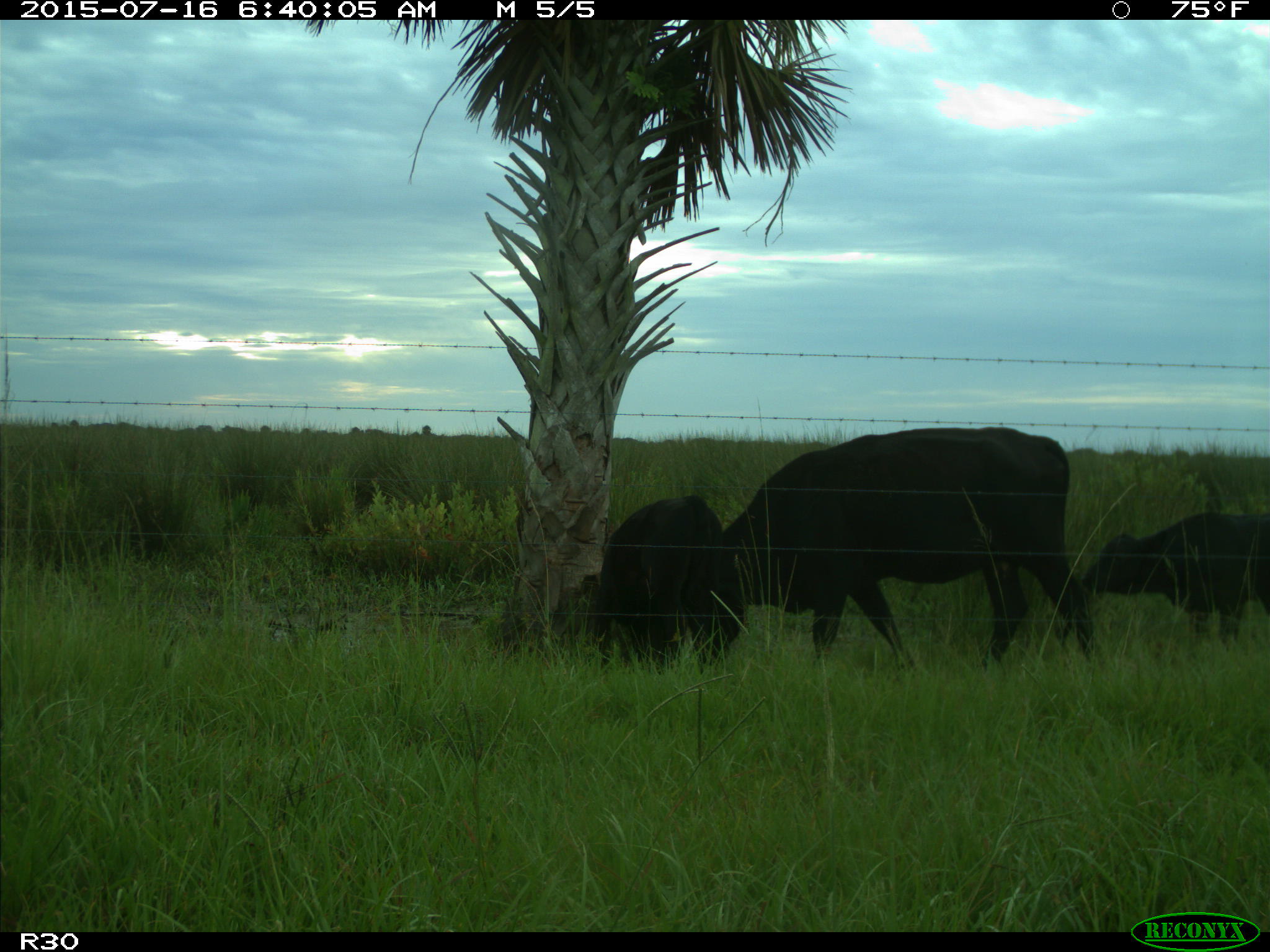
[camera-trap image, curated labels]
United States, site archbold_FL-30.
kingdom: Animalia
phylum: Chordata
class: Mammalia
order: Artiodactyla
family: Bovidae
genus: Bos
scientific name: Bos taurus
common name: domestic cow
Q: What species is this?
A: Bos taurus (domestic cow).